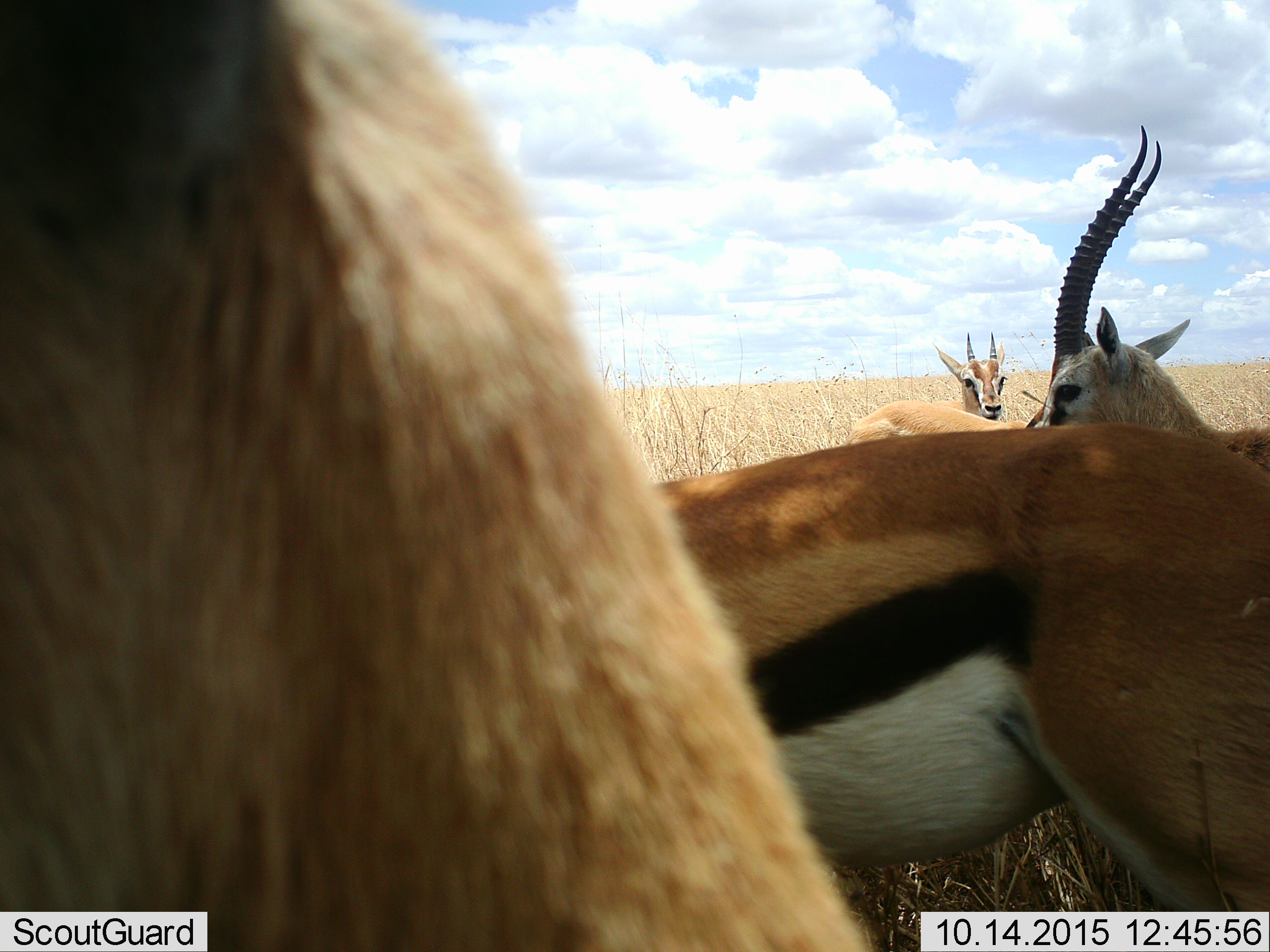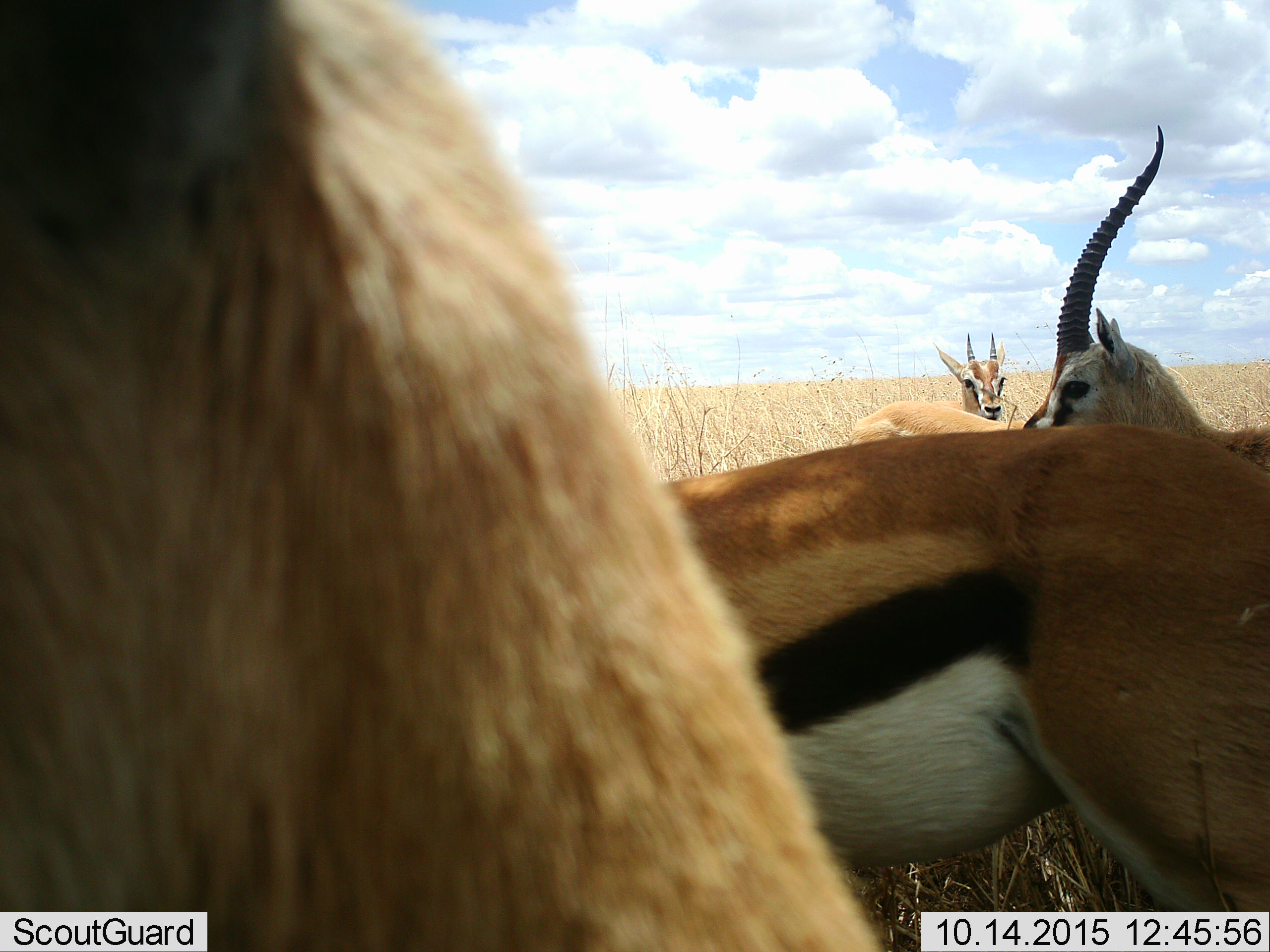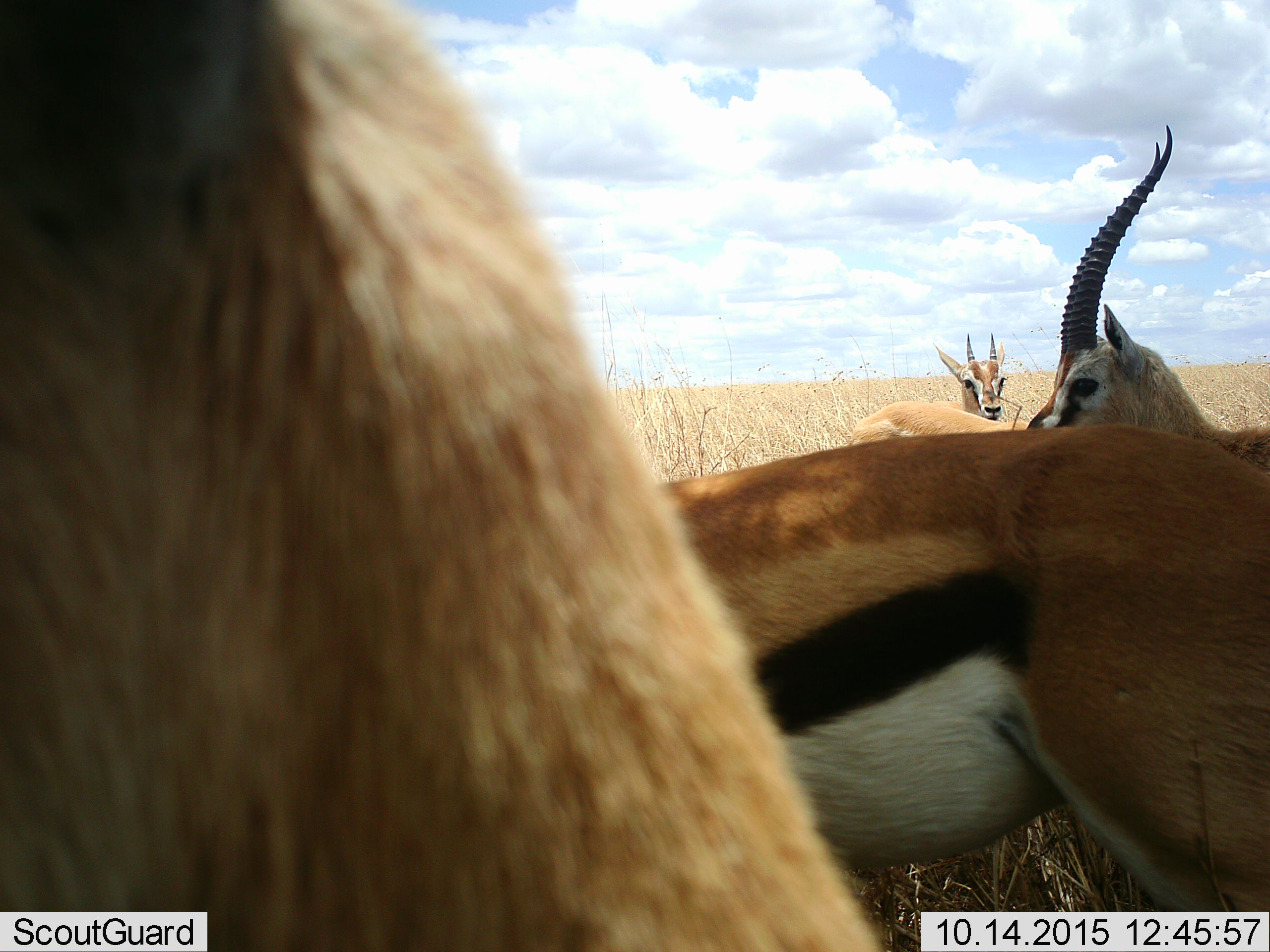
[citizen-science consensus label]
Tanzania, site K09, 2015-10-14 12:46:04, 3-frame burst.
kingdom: Animalia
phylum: Chordata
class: Mammalia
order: Artiodactyla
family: Bovidae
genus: Eudorcas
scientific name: Eudorcas thomsonii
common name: thomson's gazelle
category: gazellethomsons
Gazellethomsons (thomson's gazelle) (Eudorcas thomsonii), count 5. Behavior (volunteer vote fractions): standing 78%, resting 22%, moving 22%, interacting 0%. Young present (vote fraction): 33%. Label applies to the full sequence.